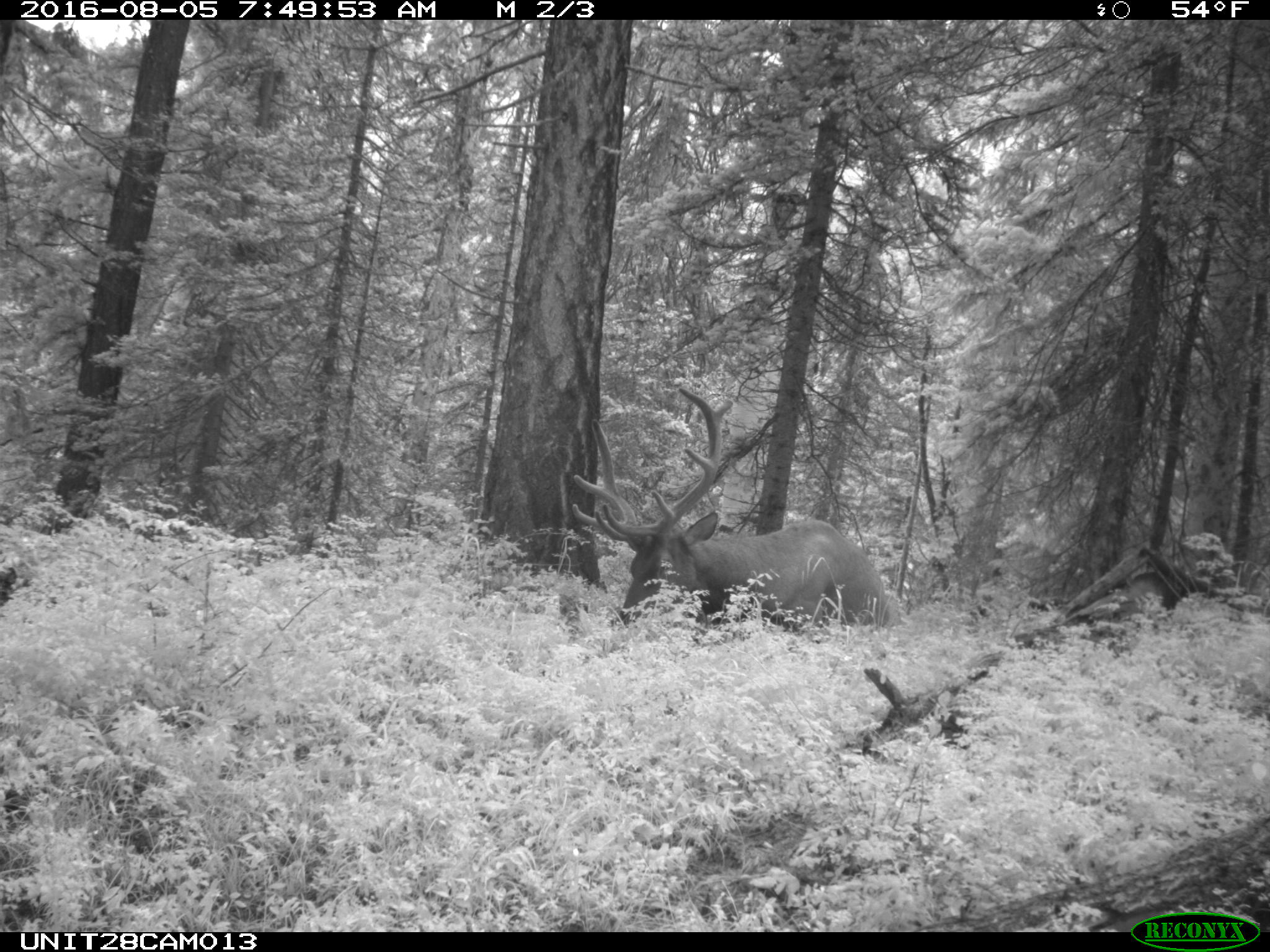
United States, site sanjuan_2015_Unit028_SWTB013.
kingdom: Animalia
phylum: Chordata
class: Mammalia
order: Artiodactyla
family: Cervidae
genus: Cervus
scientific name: Cervus elaphus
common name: red deer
Cervus elaphus (red deer).